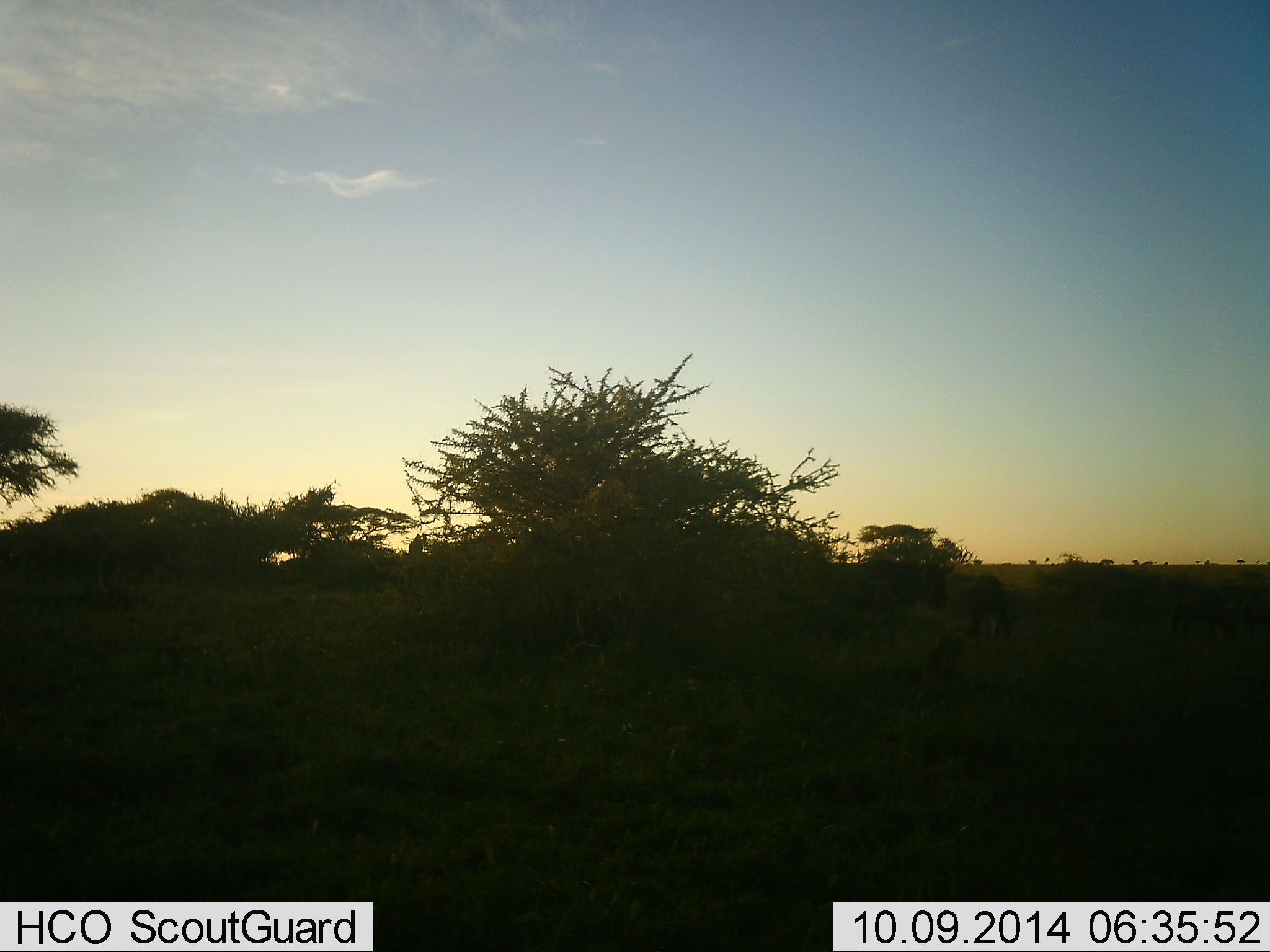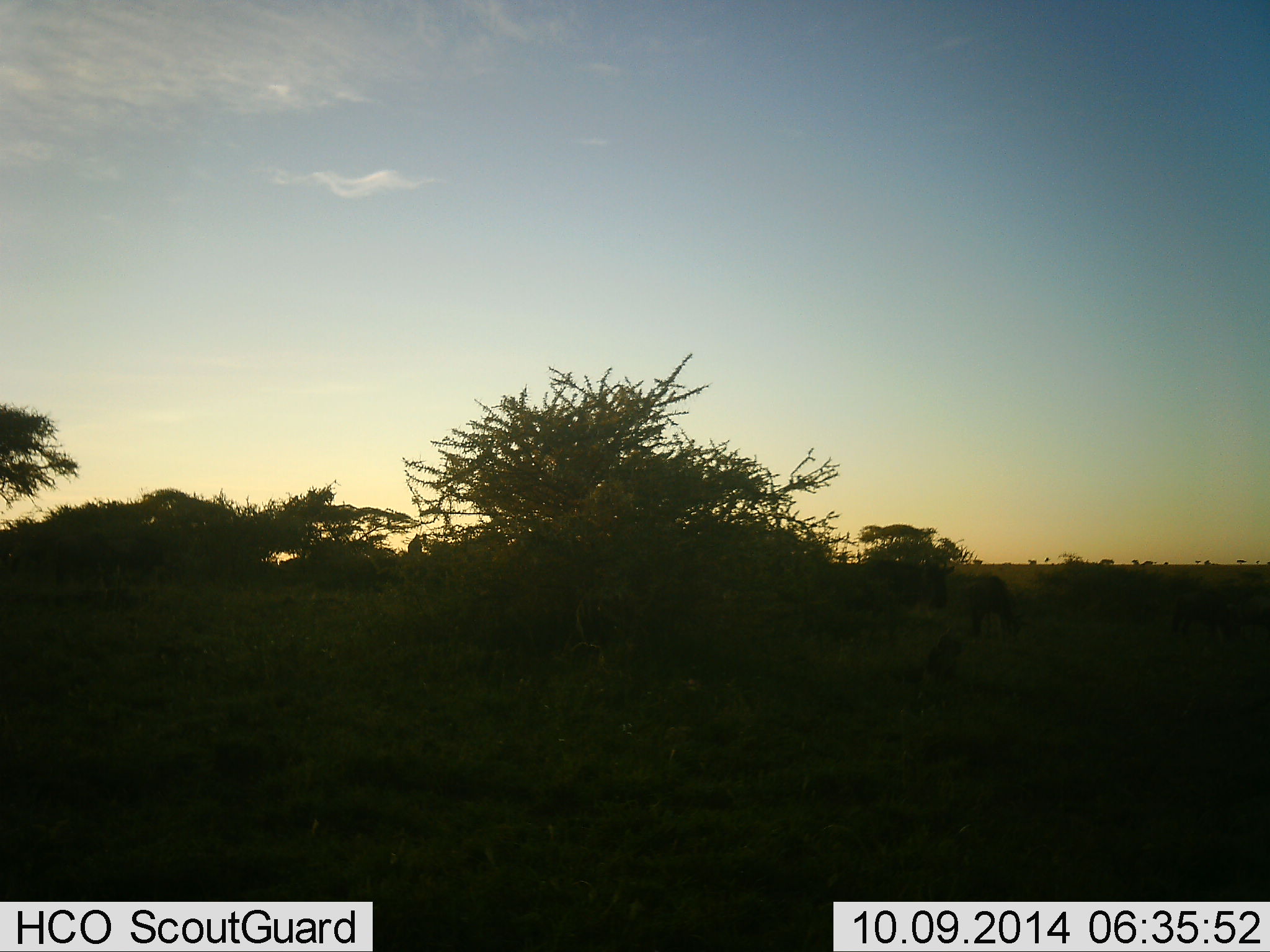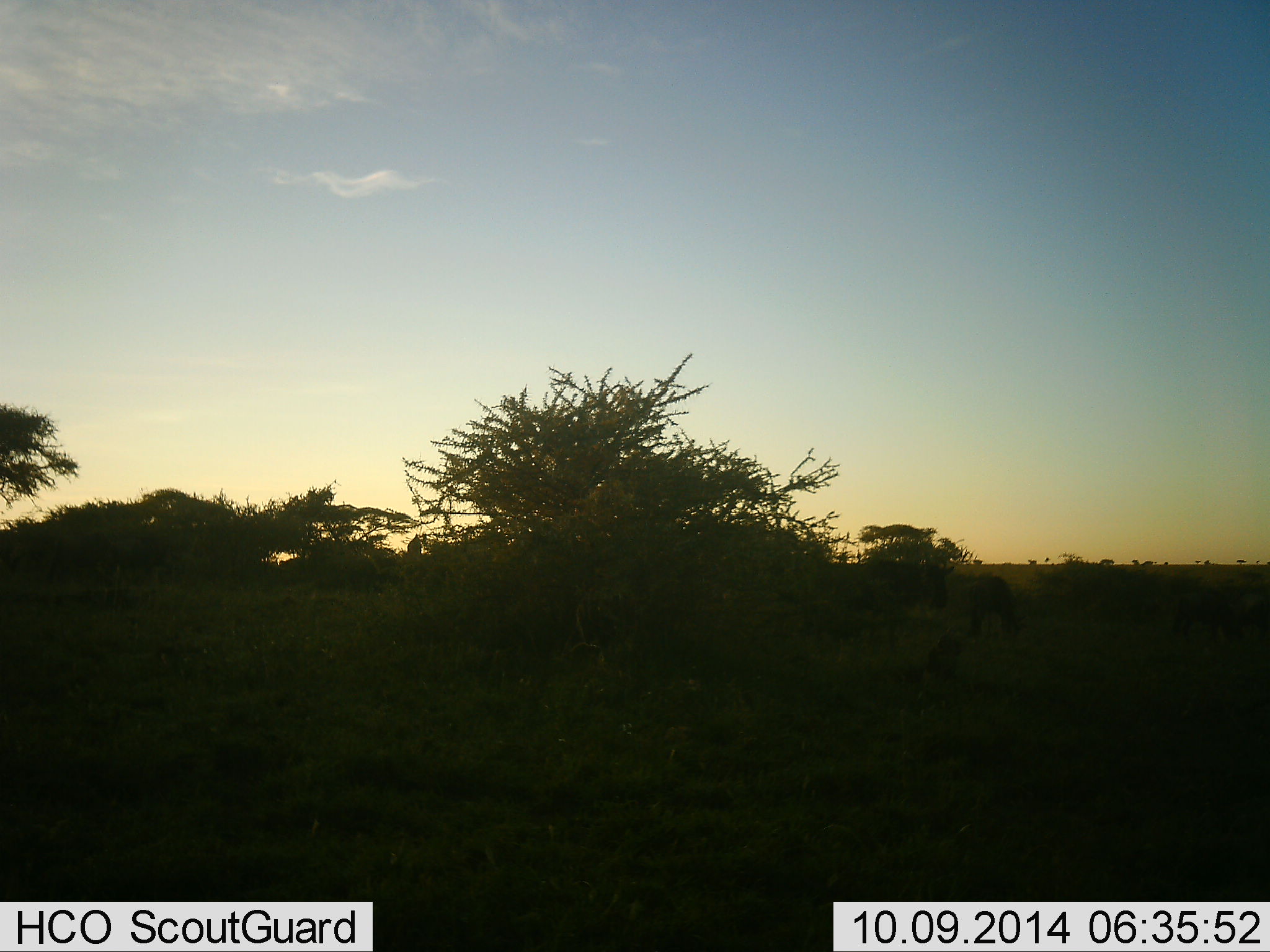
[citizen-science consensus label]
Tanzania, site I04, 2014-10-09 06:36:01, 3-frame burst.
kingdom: Animalia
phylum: Chordata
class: Mammalia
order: Artiodactyla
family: Bovidae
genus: Connochaetes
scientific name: Connochaetes taurinus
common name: blue wildebeest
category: wildebeest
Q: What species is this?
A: Wildebeest (blue wildebeest) (Connochaetes taurinus).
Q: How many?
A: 5.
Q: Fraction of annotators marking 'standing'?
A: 60%.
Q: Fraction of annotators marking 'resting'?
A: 0%.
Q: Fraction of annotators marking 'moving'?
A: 0%.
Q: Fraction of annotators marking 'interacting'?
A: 0%.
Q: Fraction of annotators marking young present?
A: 0%.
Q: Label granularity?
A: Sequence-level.